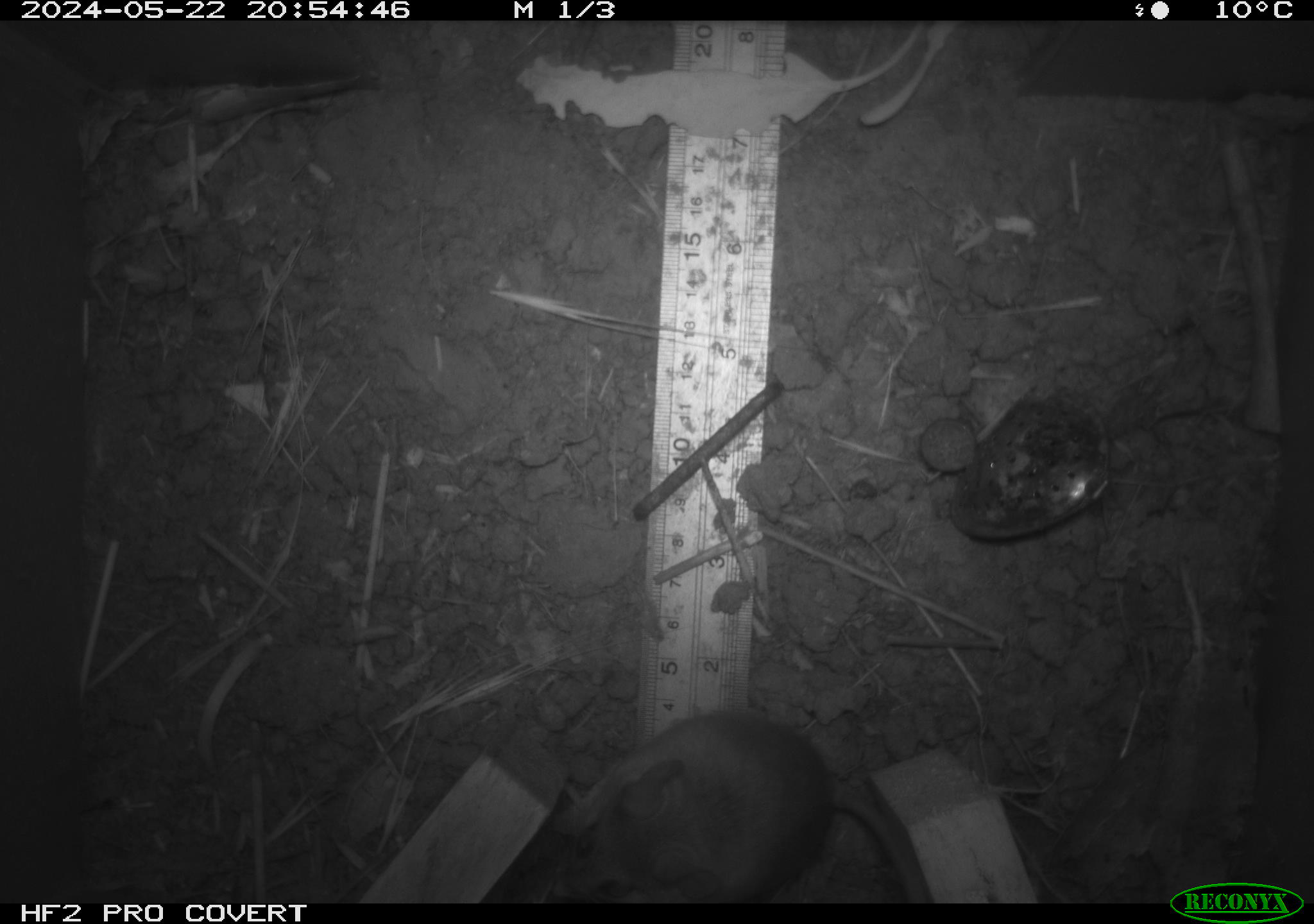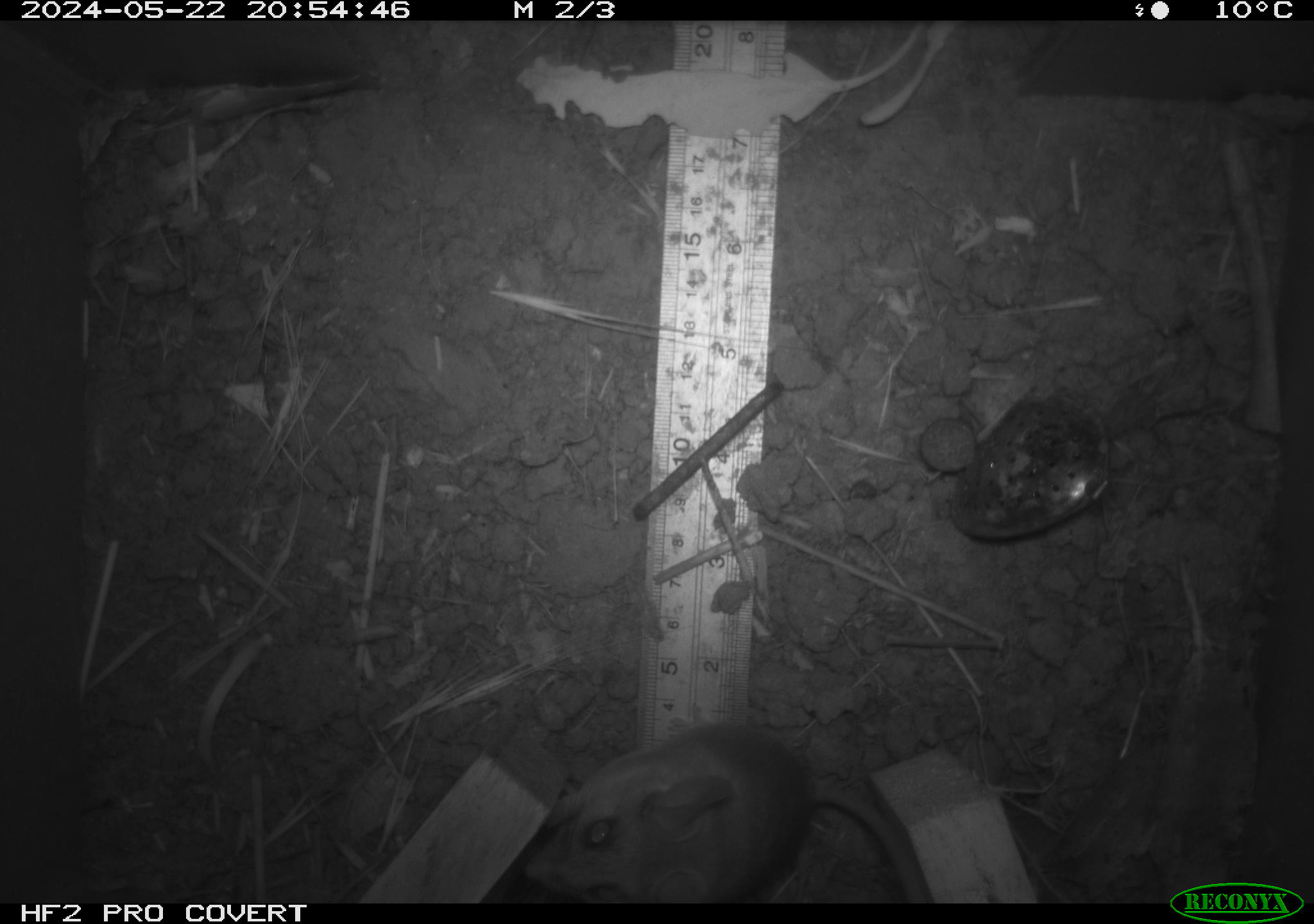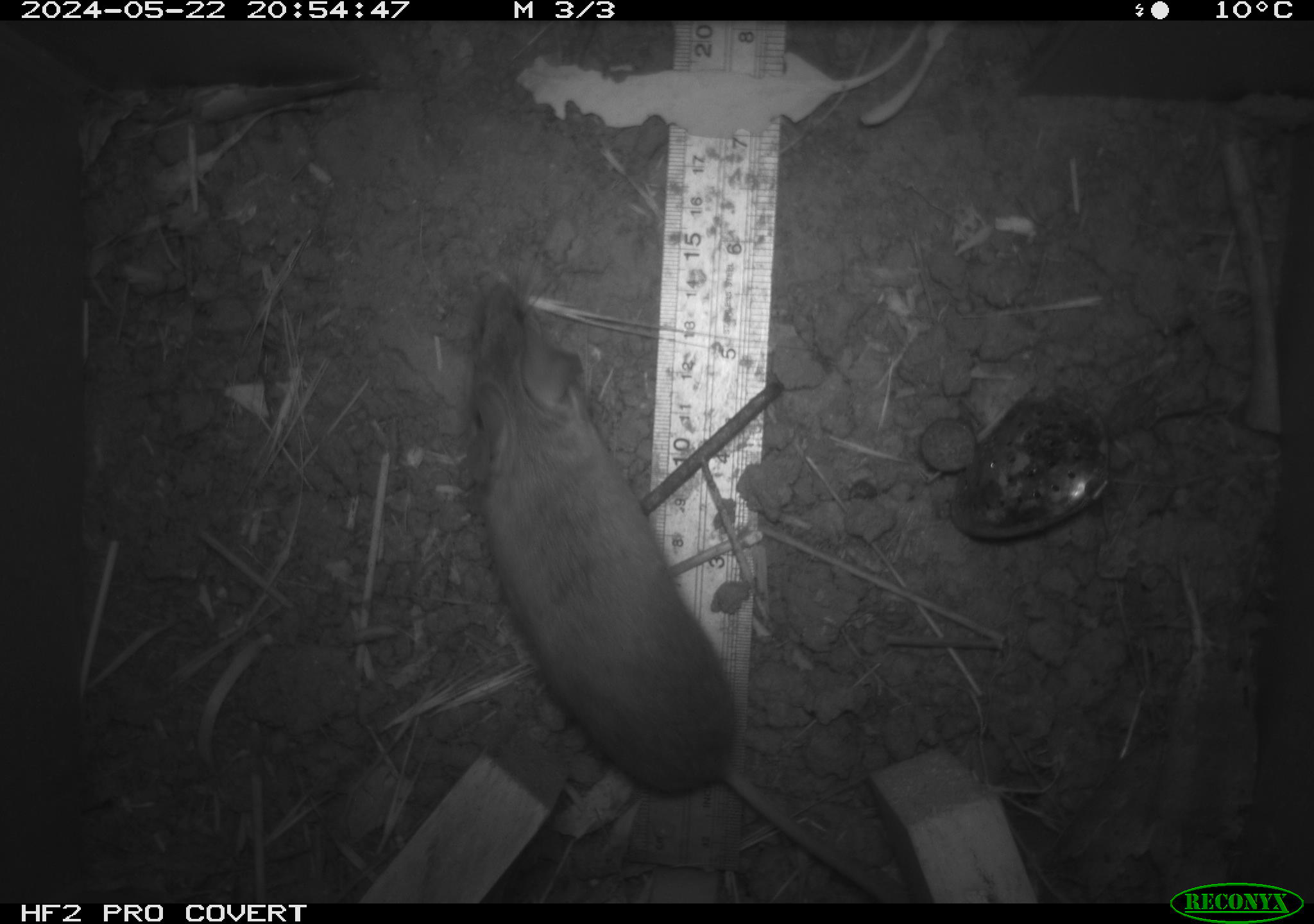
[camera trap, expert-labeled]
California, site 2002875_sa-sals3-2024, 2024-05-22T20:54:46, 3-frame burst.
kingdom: Animalia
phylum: Chordata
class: Mammalia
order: Rodentia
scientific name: Rodentia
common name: mouse species